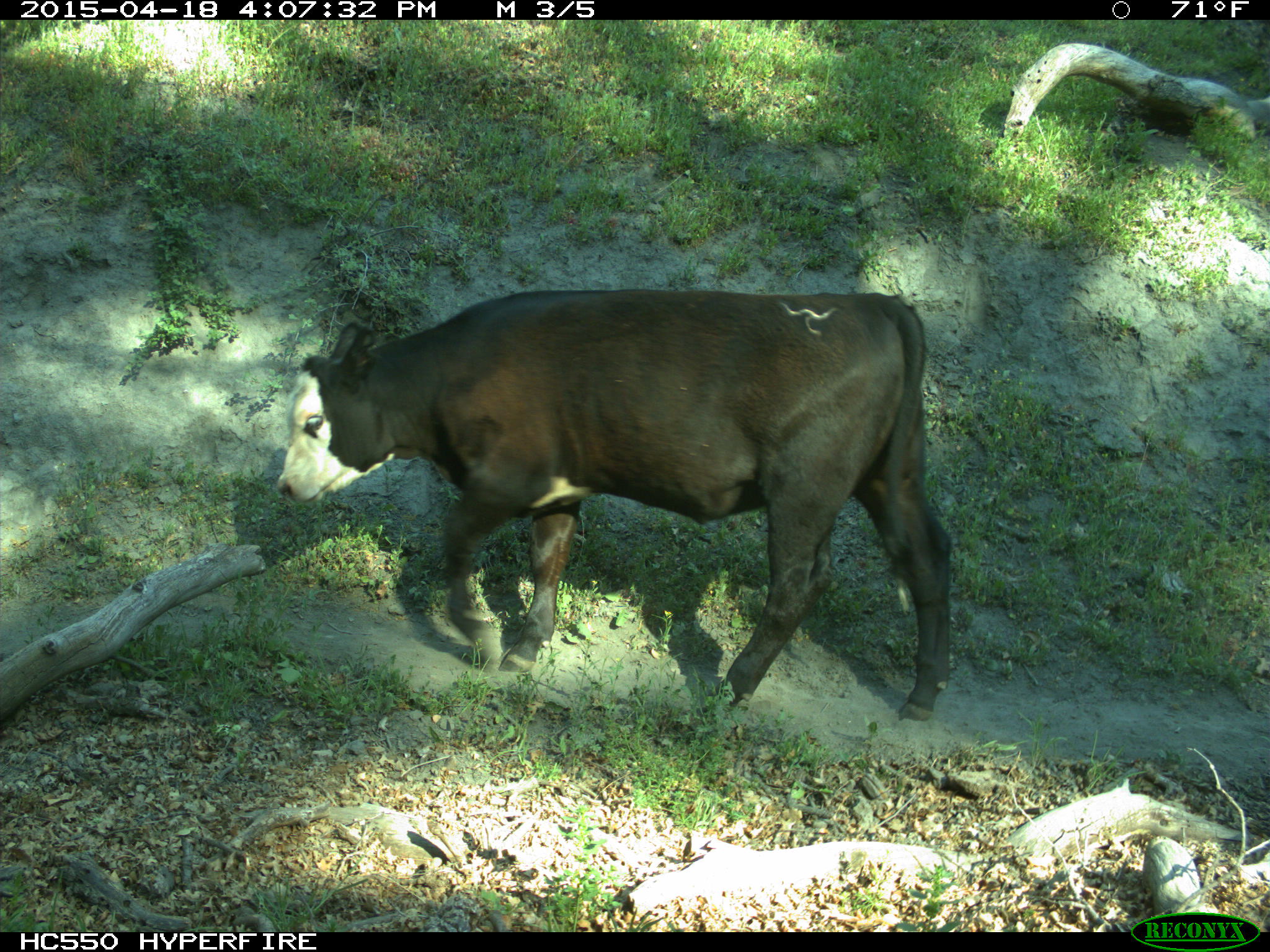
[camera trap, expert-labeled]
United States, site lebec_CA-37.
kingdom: Animalia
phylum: Chordata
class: Mammalia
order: Artiodactyla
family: Bovidae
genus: Bos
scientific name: Bos taurus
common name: domestic cow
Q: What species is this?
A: Bos taurus (domestic cow).